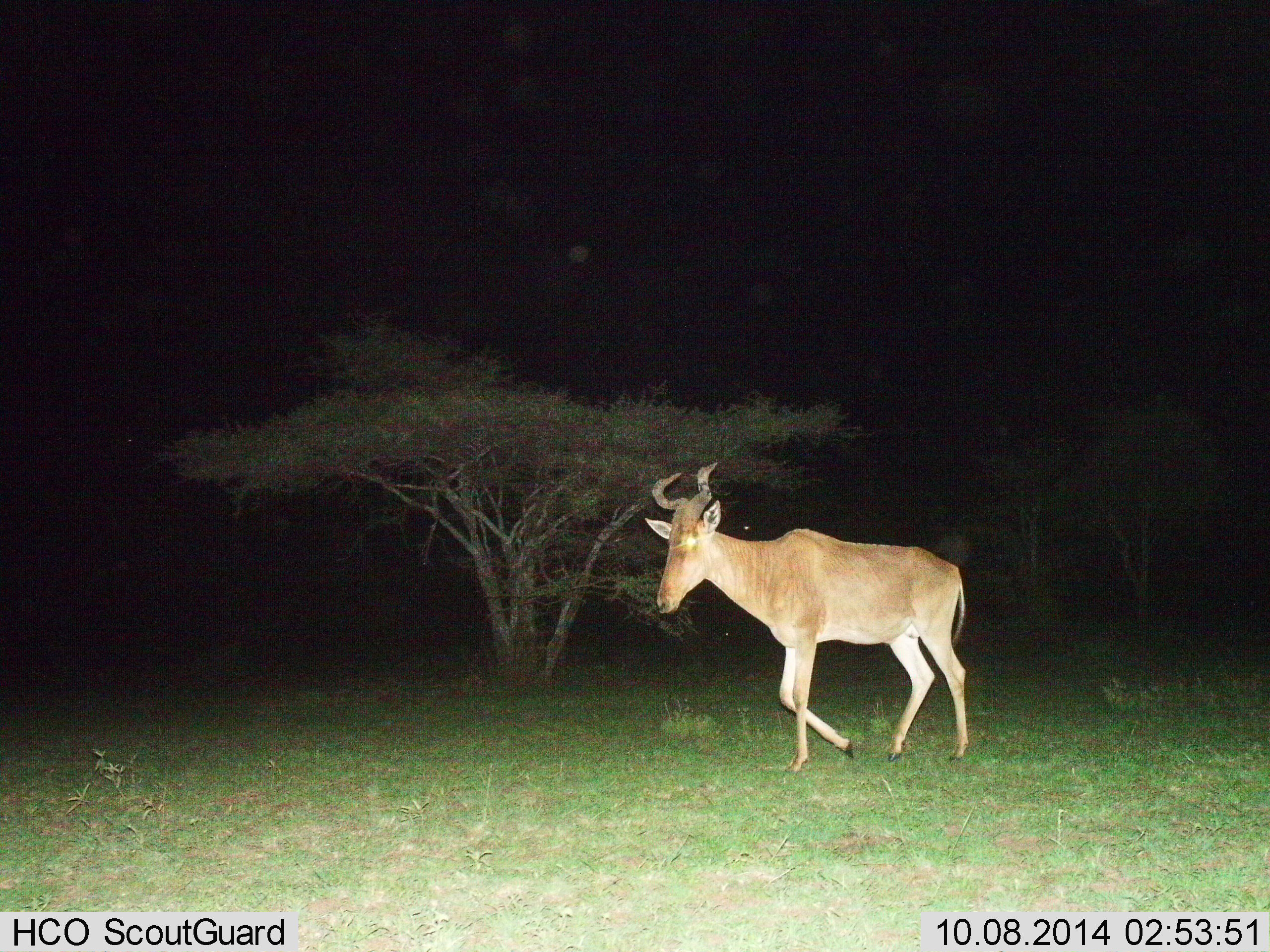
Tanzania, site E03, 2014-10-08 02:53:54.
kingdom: Animalia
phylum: Chordata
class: Mammalia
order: Artiodactyla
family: Bovidae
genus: Alcelaphus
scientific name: Alcelaphus buselaphus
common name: hartebeest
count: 1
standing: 0%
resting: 0%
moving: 100%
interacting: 0%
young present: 0%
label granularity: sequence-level